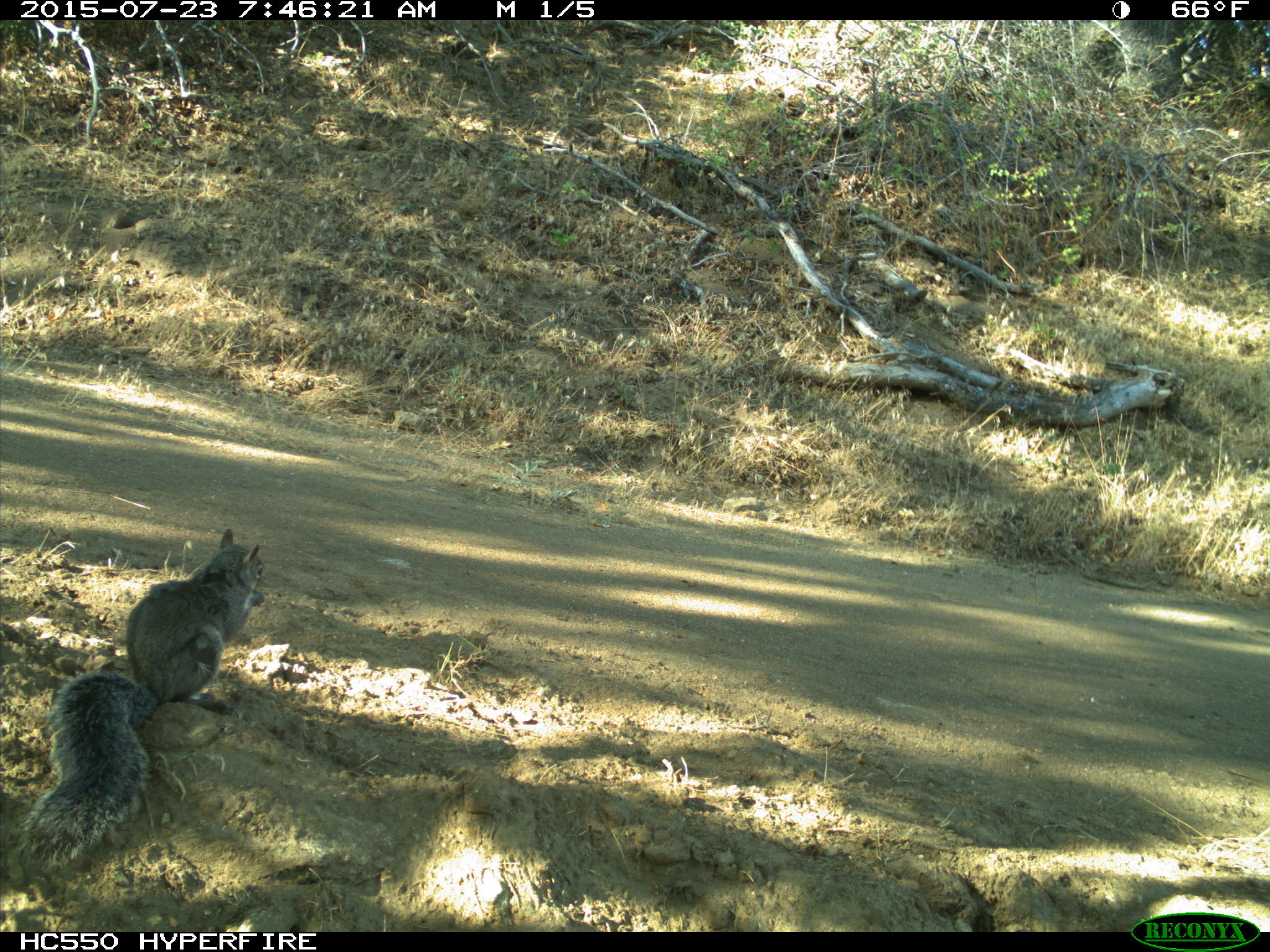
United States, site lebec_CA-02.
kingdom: Animalia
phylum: Chordata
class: Mammalia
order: Rodentia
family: Sciuridae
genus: Sciurus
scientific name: Sciurus carolinensis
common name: eastern gray squirrel